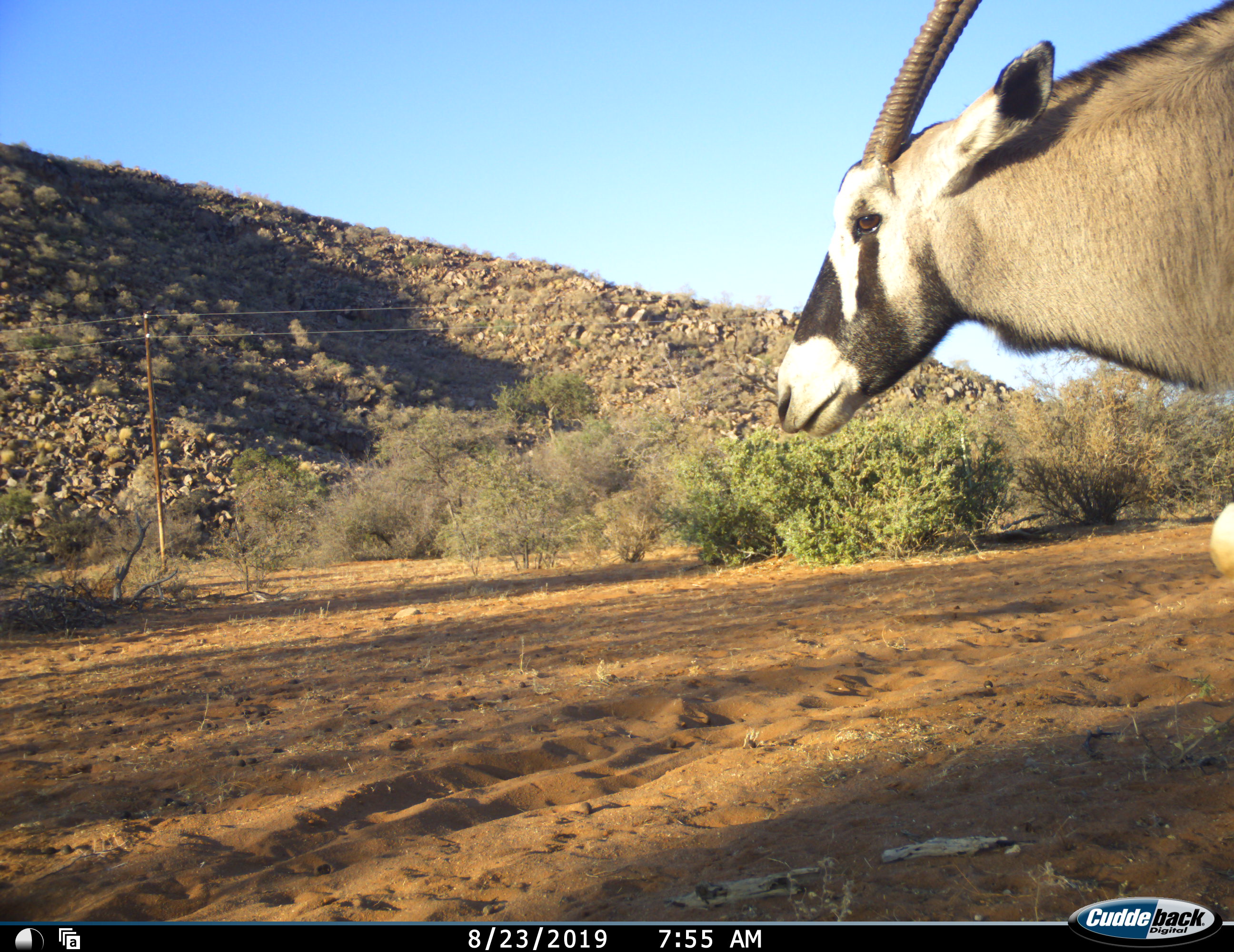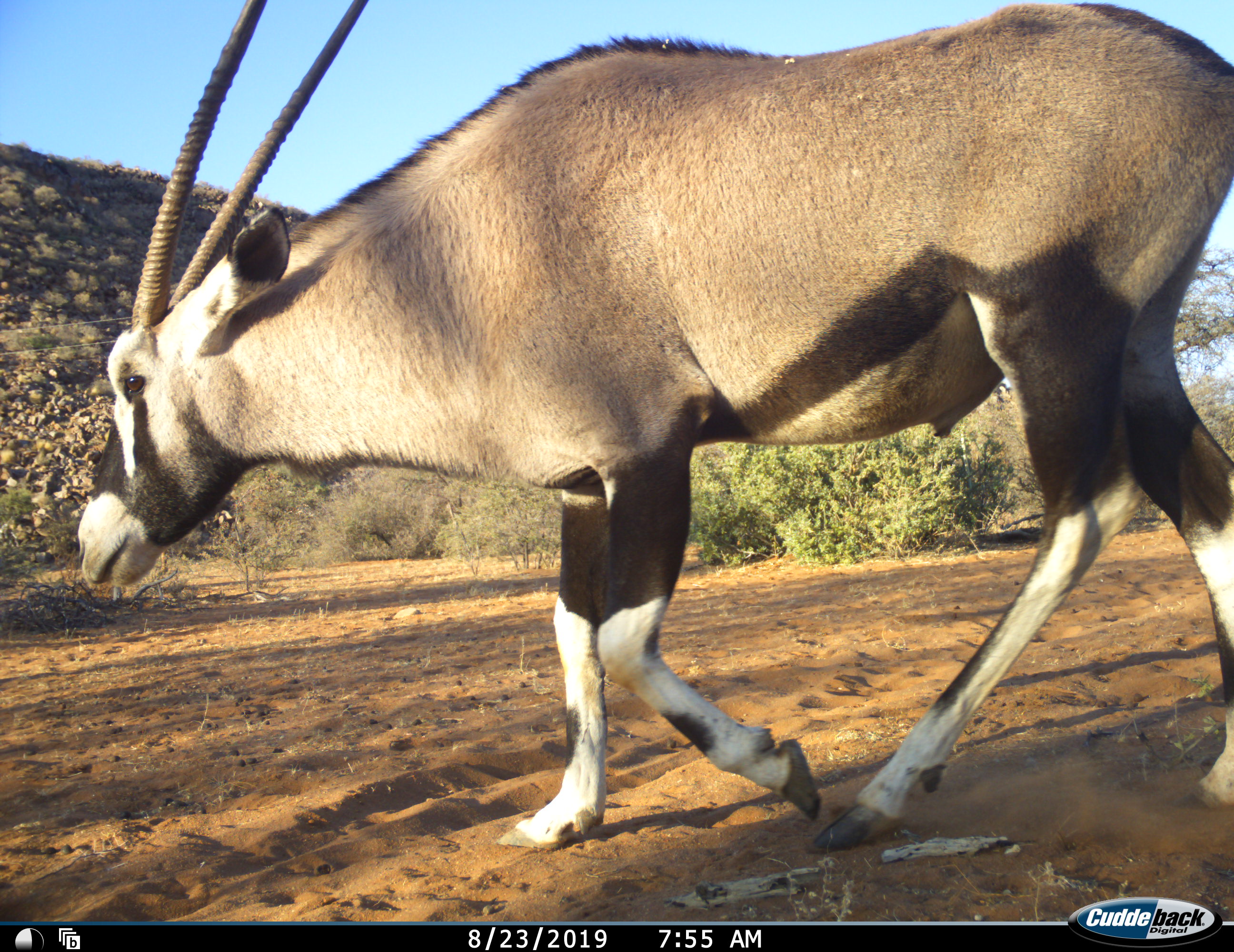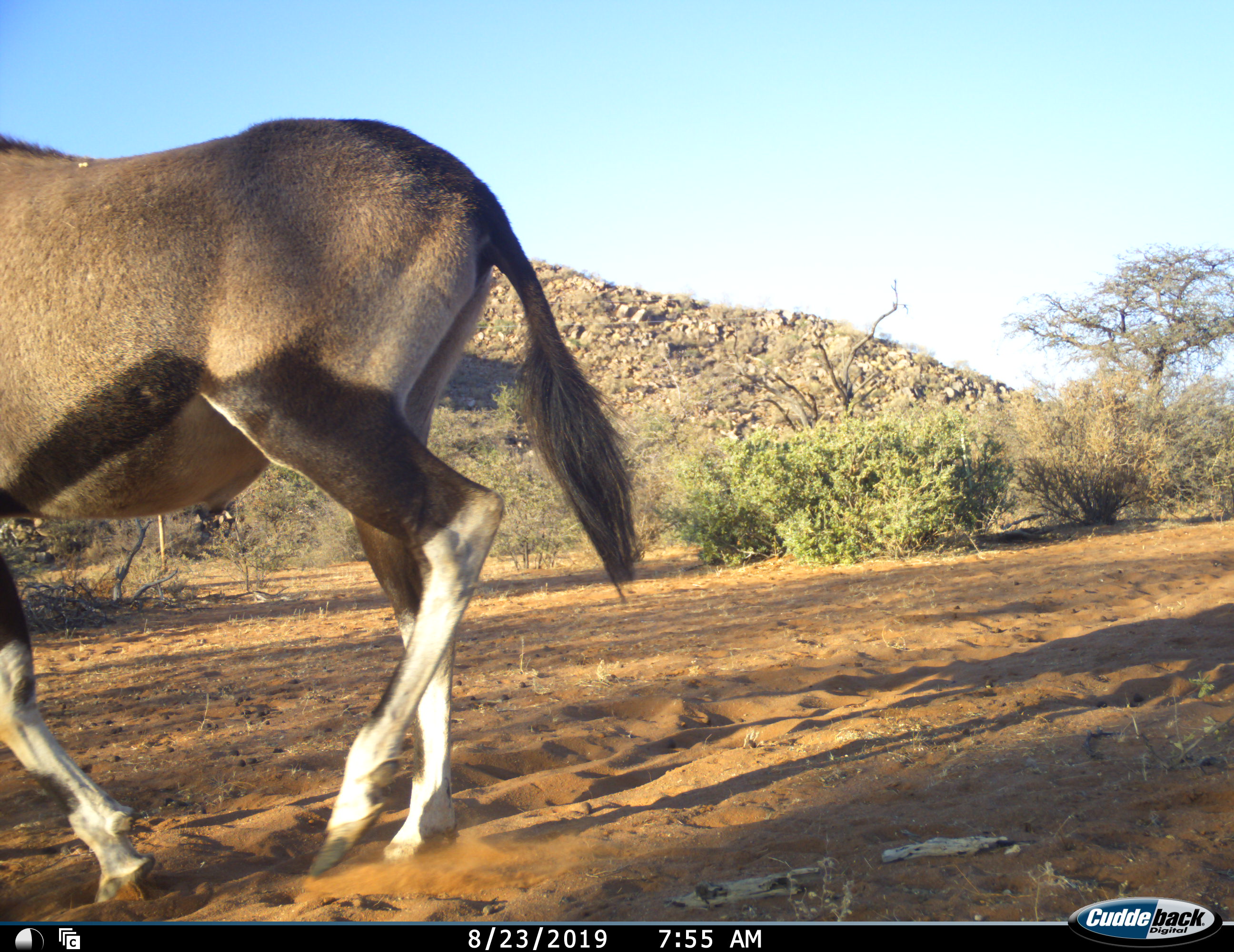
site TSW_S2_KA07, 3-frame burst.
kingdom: Animalia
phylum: Chordata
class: Mammalia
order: Artiodactyla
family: Bovidae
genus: Oryx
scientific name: Oryx gazella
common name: gemsbok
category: oryx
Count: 1.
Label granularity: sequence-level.